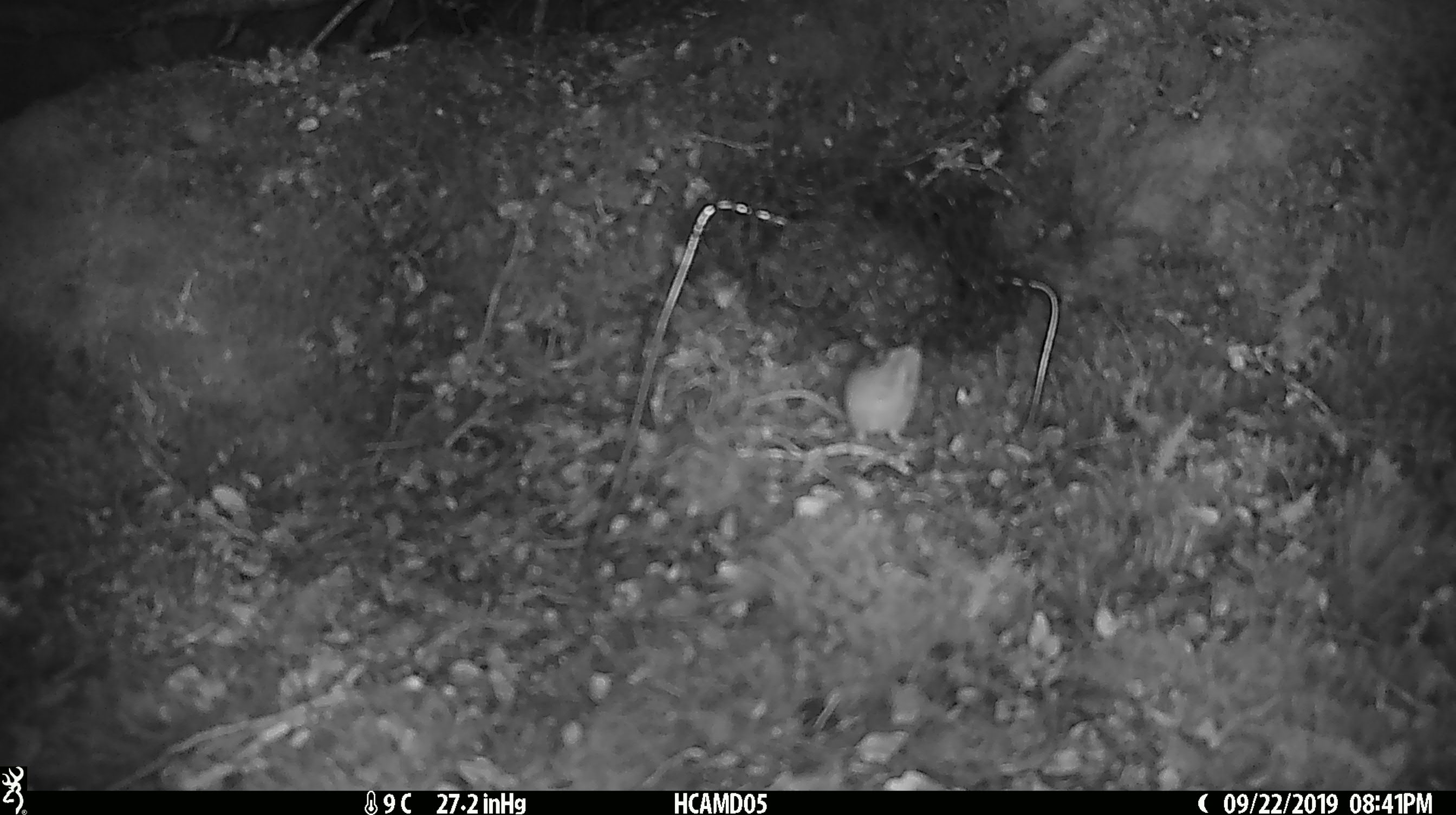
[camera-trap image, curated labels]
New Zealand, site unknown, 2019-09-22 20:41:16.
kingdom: Animalia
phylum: Chordata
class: Mammalia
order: Rodentia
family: Muridae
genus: Mus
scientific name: Mus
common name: mouse